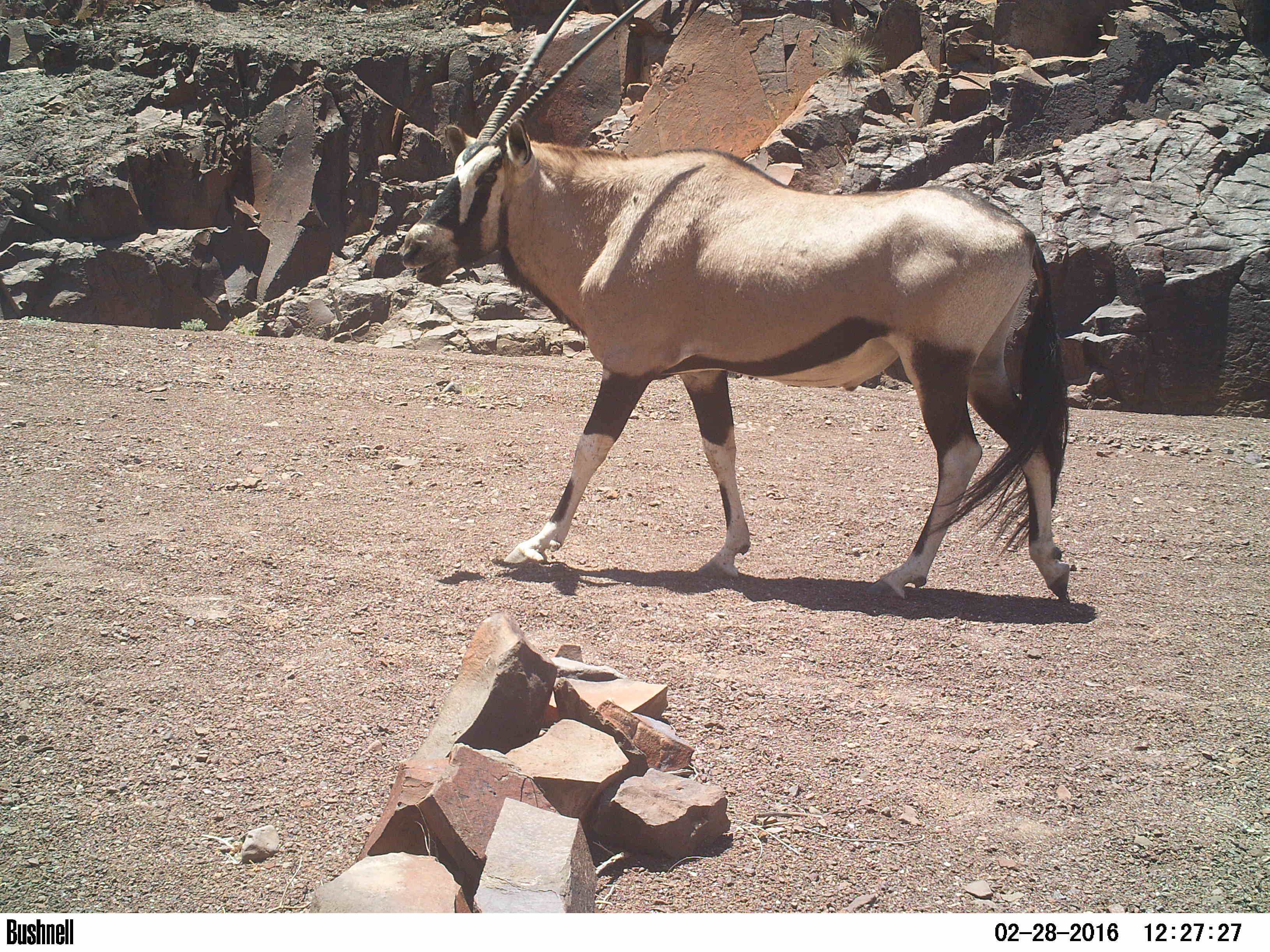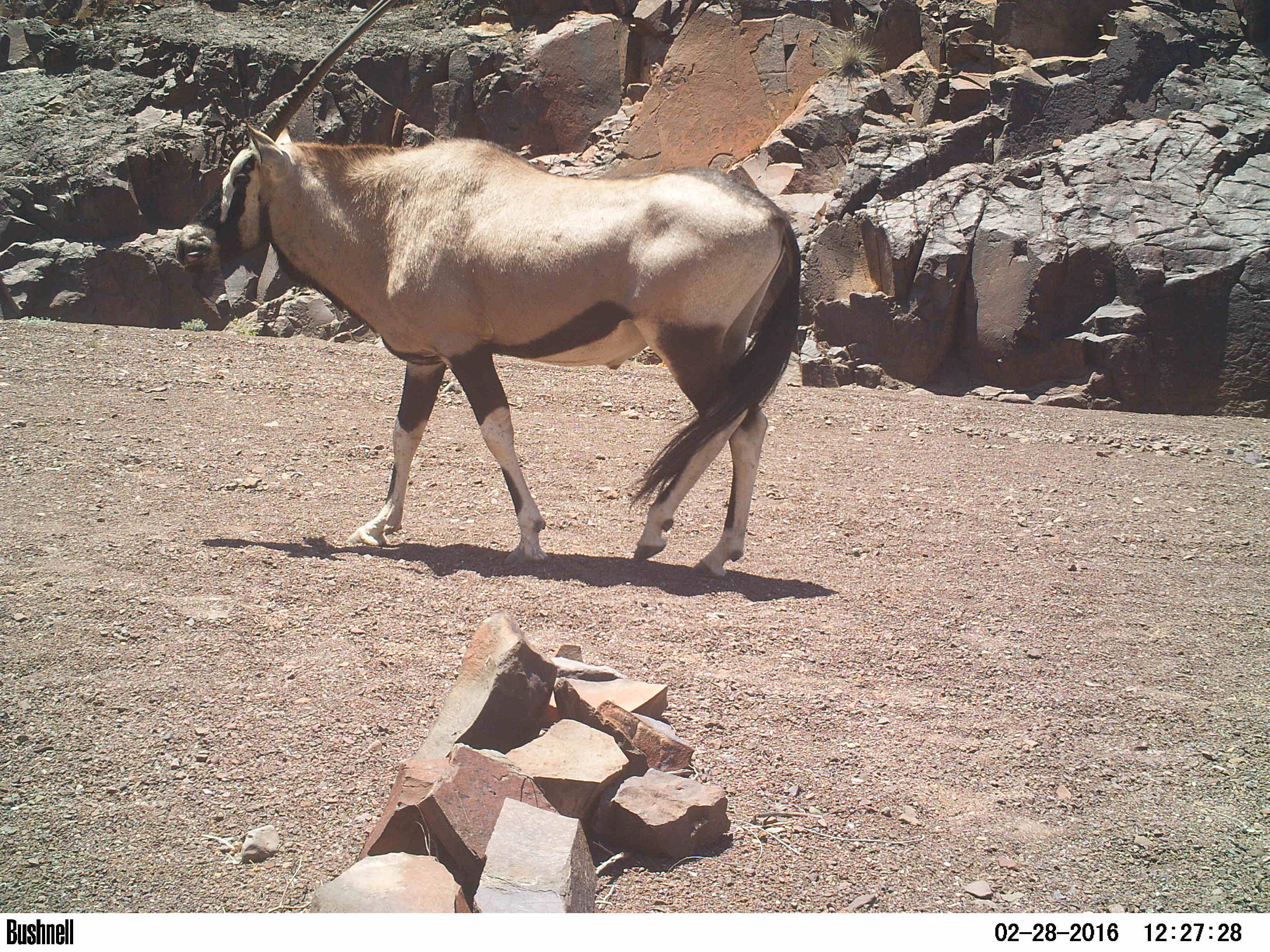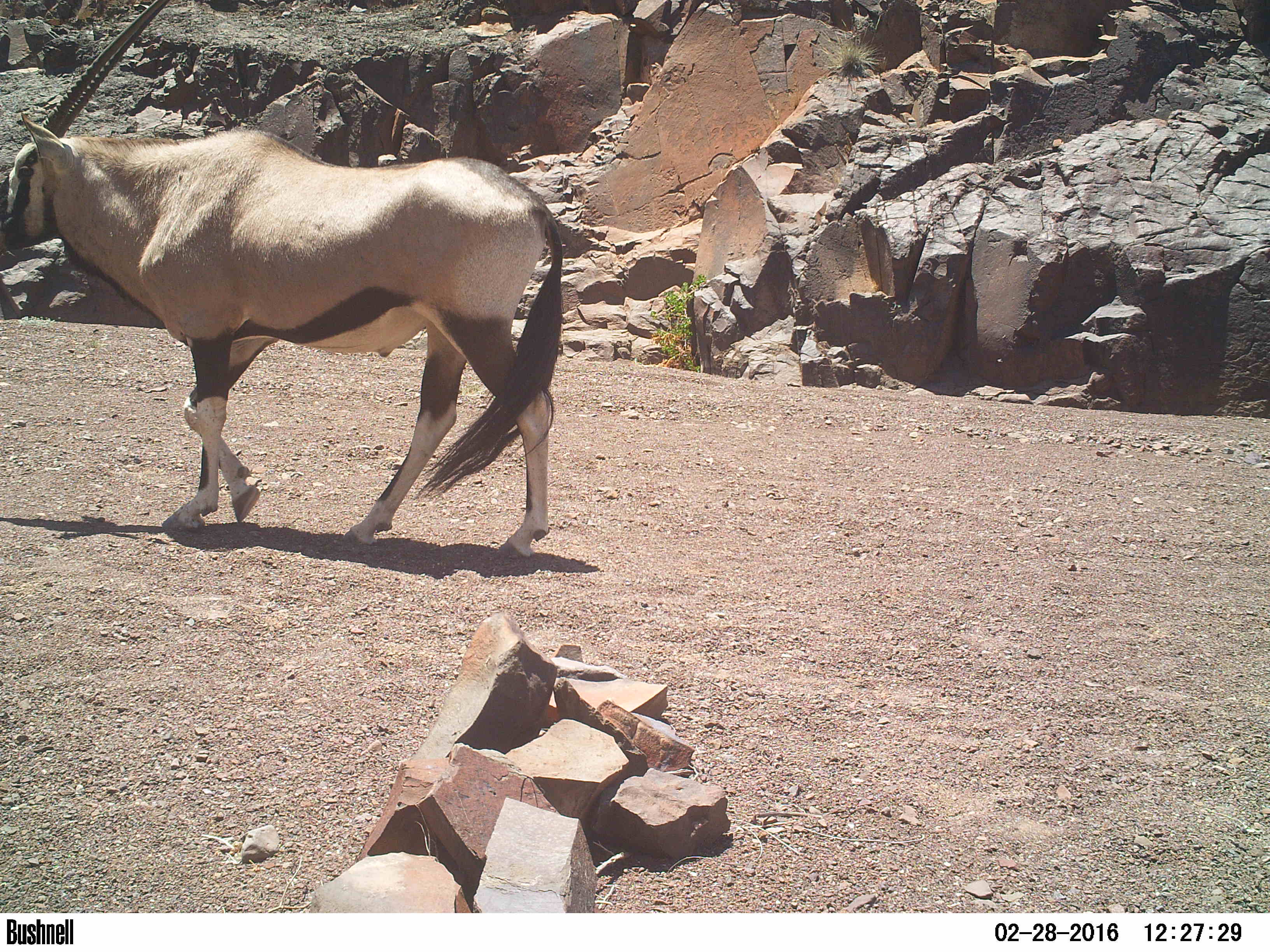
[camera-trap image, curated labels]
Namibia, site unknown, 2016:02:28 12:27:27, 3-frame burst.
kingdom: Animalia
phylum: Chordata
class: Mammalia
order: Artiodactyla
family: Bovidae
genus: Oryx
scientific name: Oryx gazella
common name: gemsbok